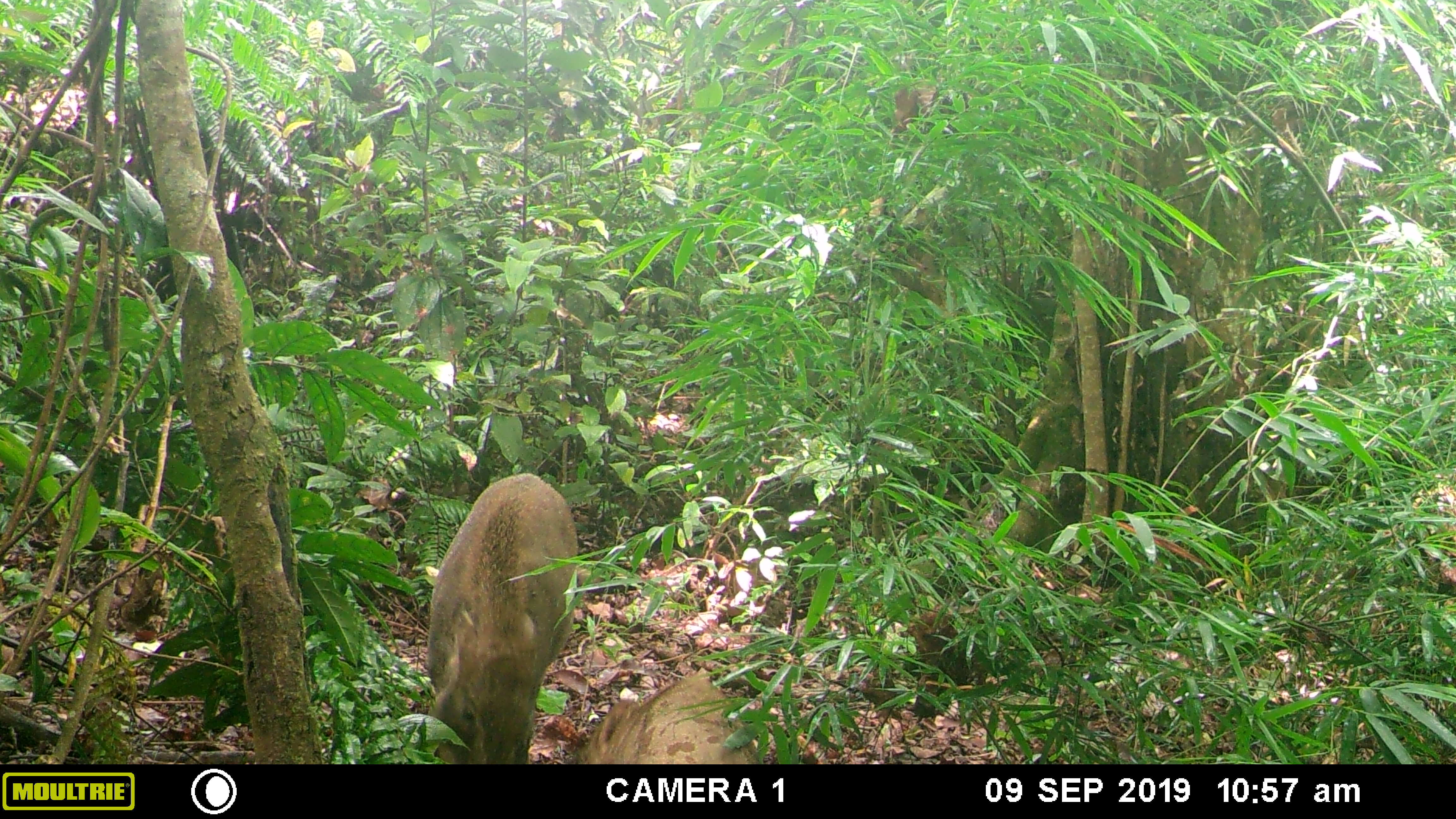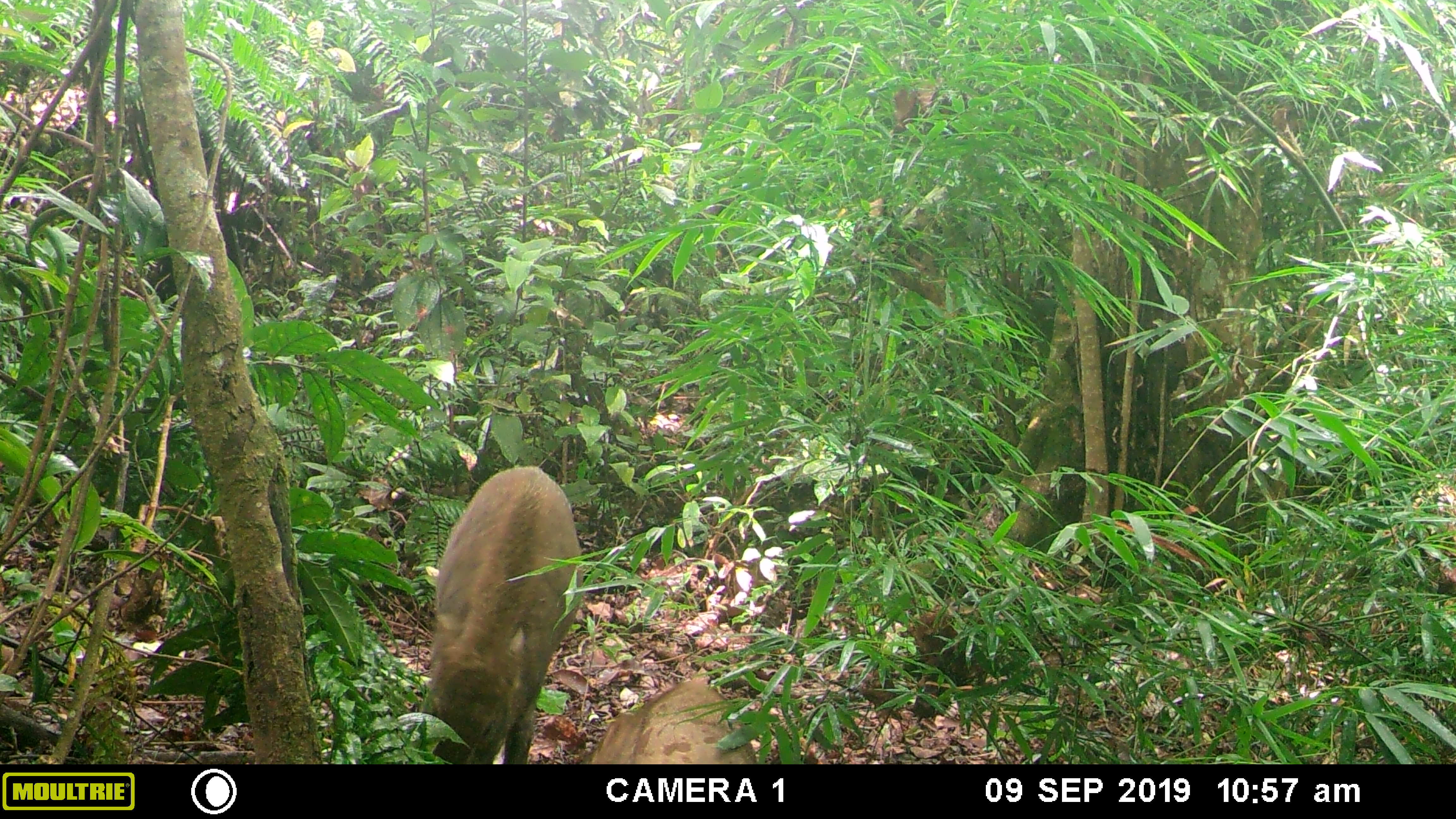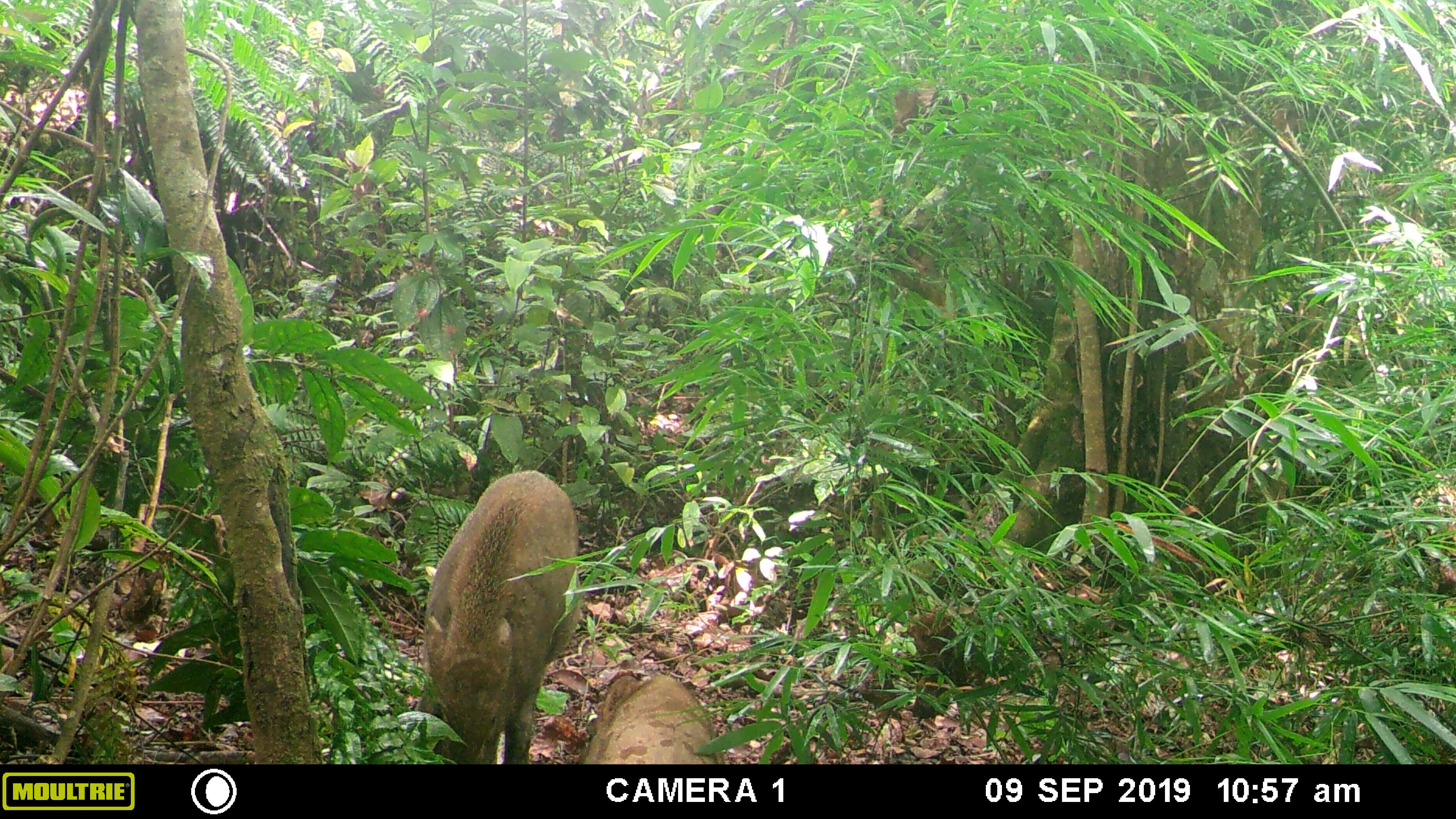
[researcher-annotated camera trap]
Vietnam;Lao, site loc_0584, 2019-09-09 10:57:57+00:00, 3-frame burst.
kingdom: Animalia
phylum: Chordata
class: Mammalia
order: Artiodactyla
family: Suidae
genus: Sus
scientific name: Sus scrofa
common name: eurasian wild pig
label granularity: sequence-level